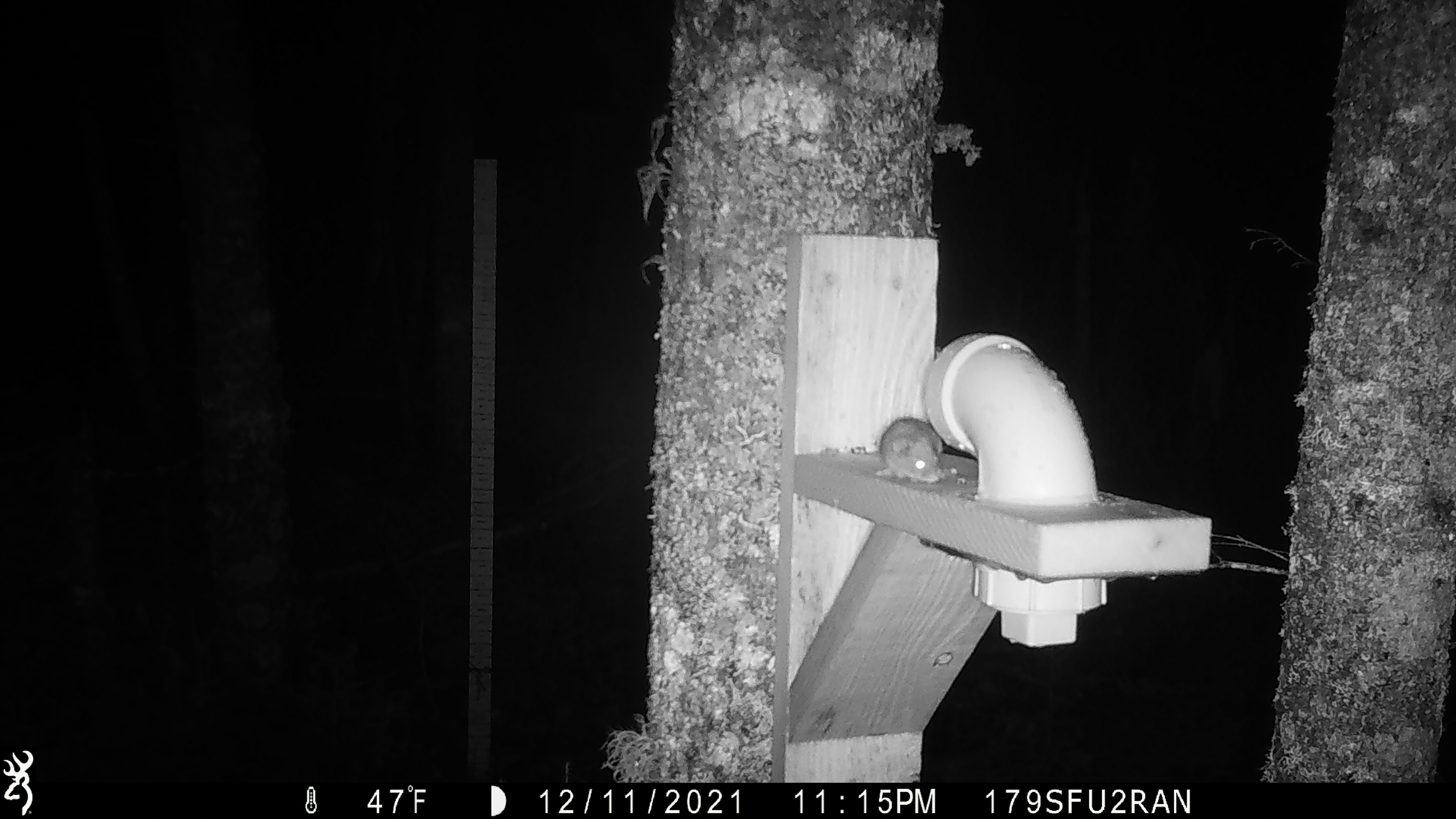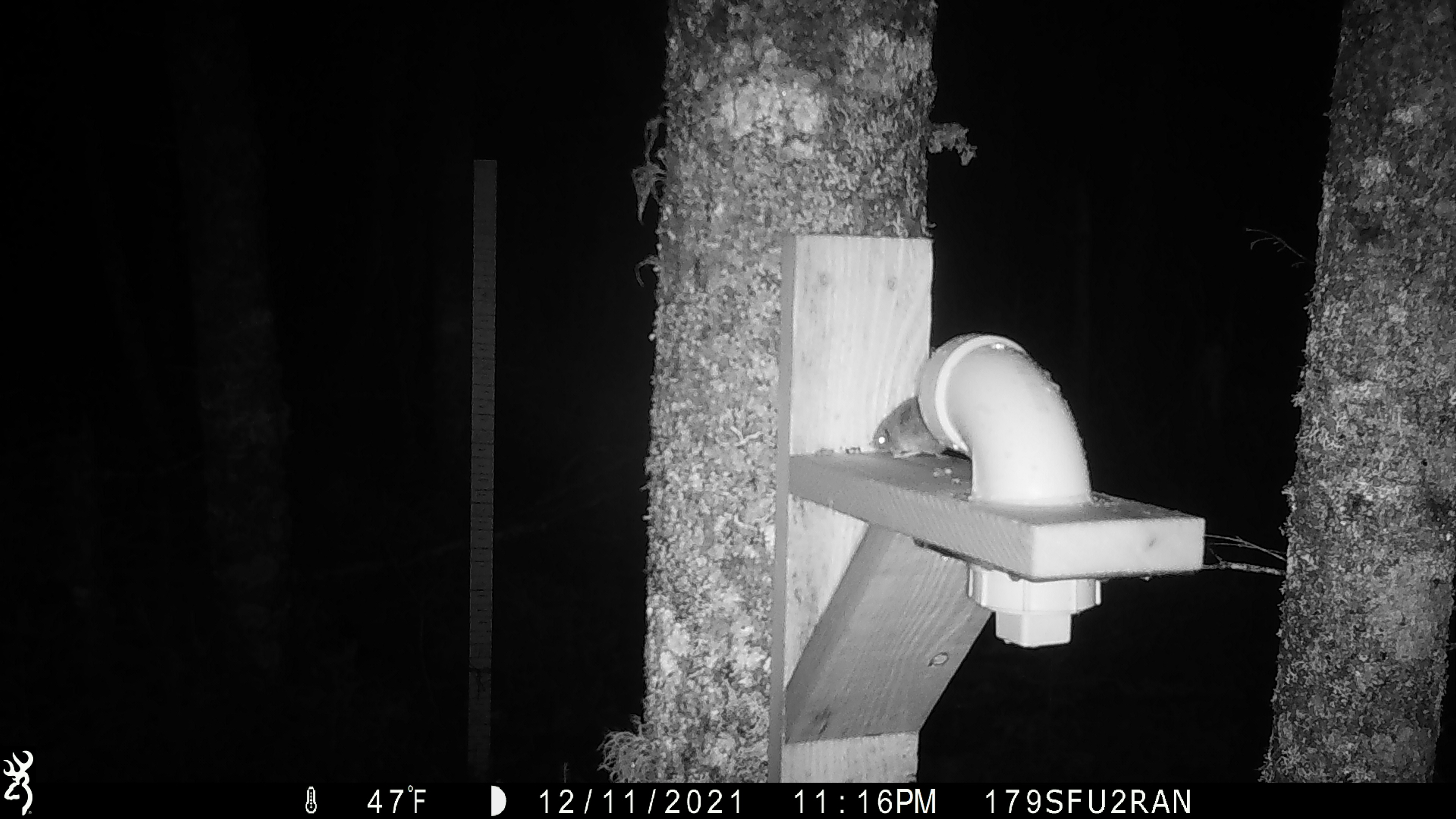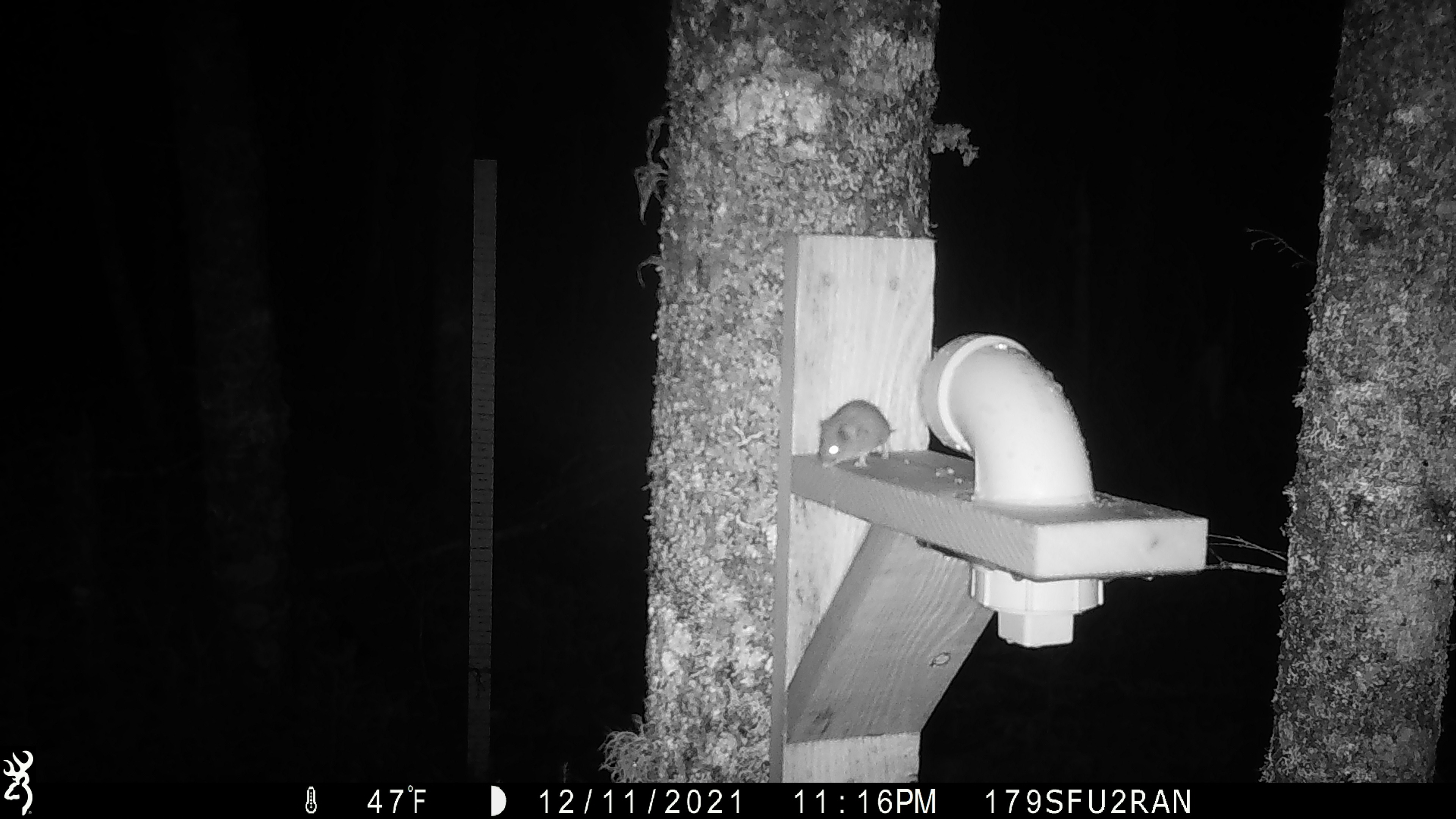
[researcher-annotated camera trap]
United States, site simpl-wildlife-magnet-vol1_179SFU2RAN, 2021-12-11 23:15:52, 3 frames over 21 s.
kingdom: Animalia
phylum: Chordata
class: Mammalia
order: Rodentia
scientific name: Rodentia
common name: mouse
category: mouse sp.